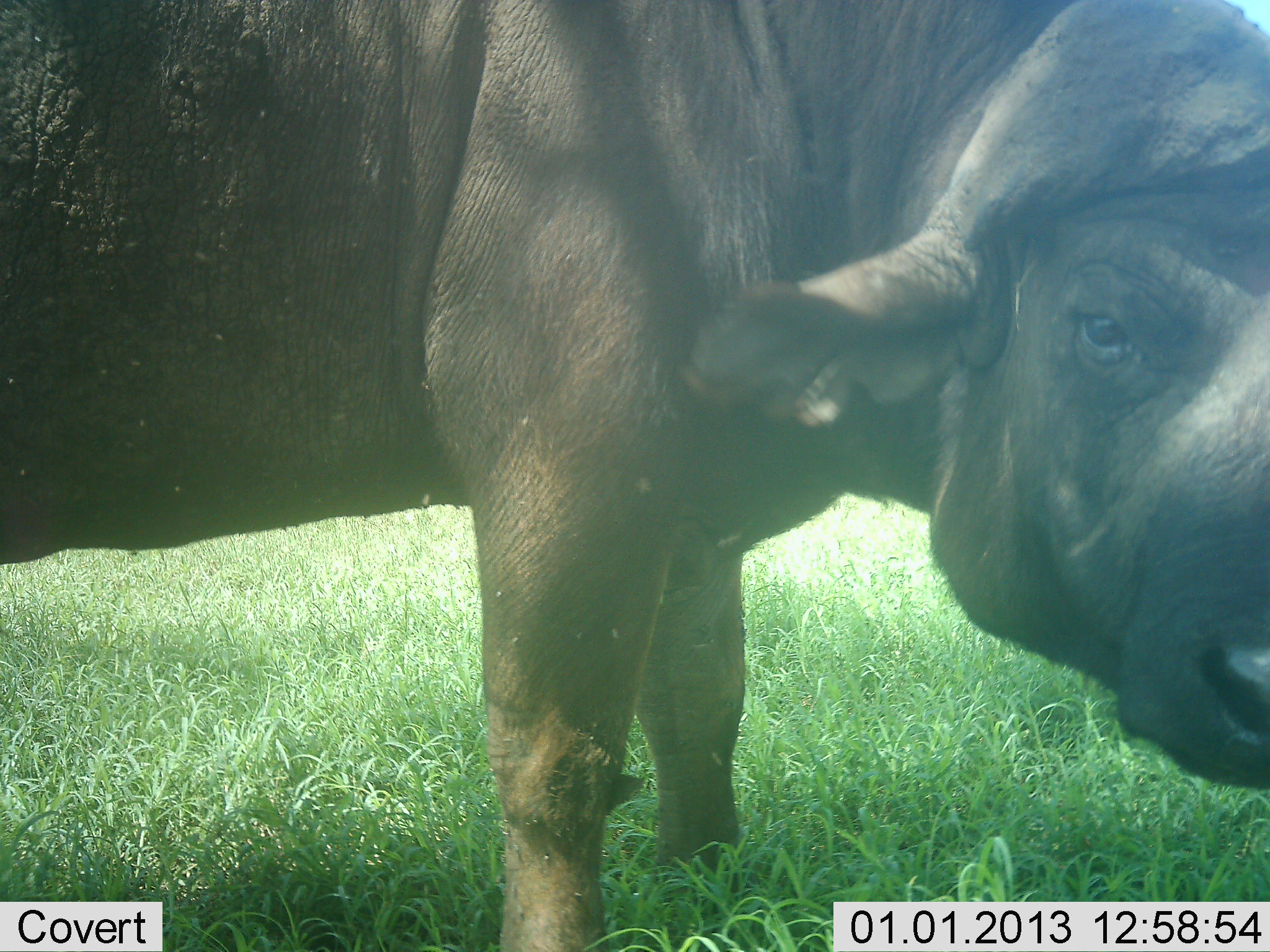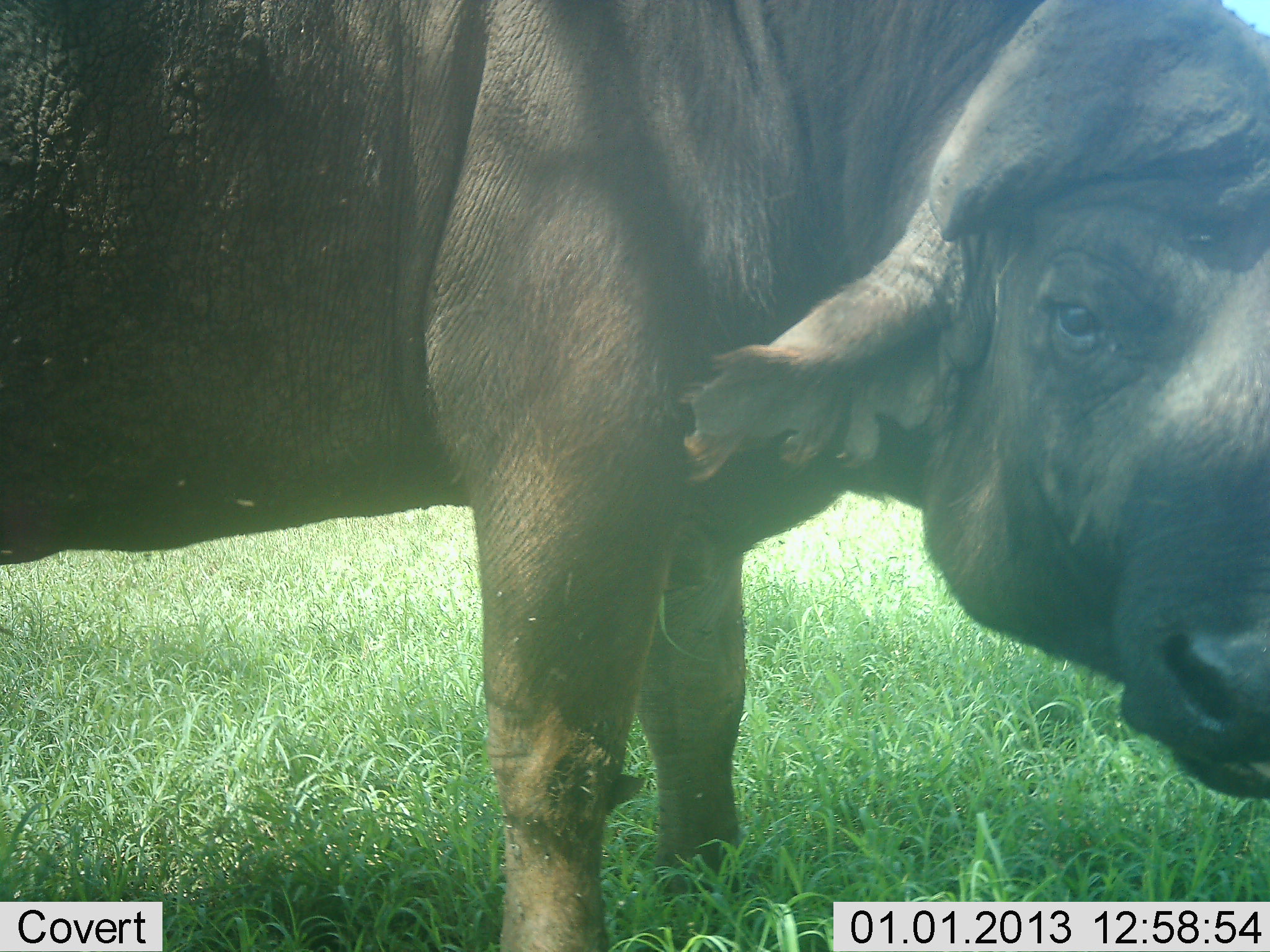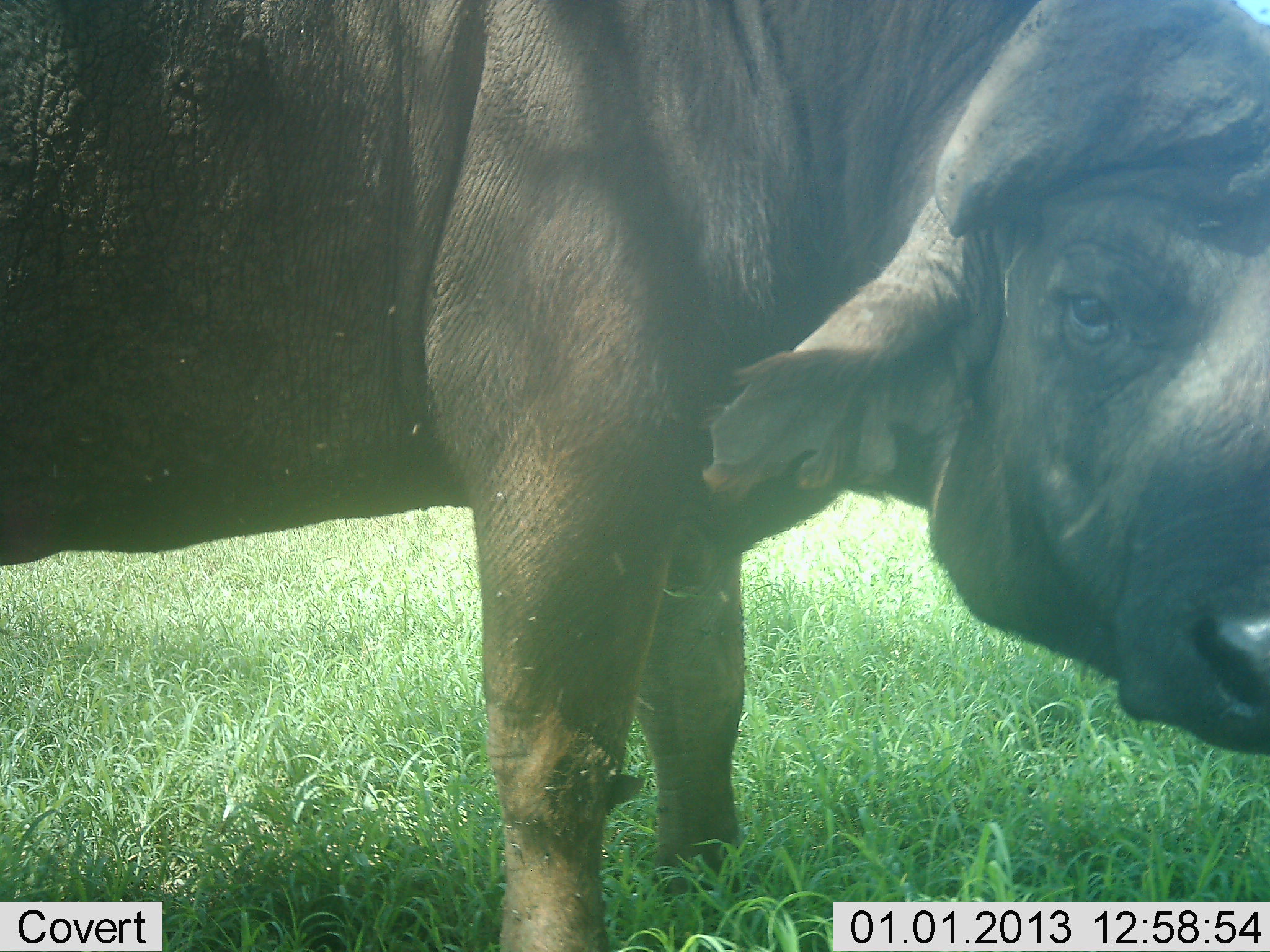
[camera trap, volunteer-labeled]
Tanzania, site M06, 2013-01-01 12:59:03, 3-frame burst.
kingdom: Animalia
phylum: Chordata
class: Mammalia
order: Artiodactyla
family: Bovidae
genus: Syncerus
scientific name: Syncerus caffer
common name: cape buffalo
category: buffalo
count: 1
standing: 93%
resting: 0%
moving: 0%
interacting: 4%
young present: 0%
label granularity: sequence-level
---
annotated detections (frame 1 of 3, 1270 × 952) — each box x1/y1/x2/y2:
animal: 1/38/1270/952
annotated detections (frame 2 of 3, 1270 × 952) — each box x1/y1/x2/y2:
animal: 1/1/1270/952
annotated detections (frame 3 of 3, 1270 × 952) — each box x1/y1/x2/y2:
animal: 2/2/1270/951